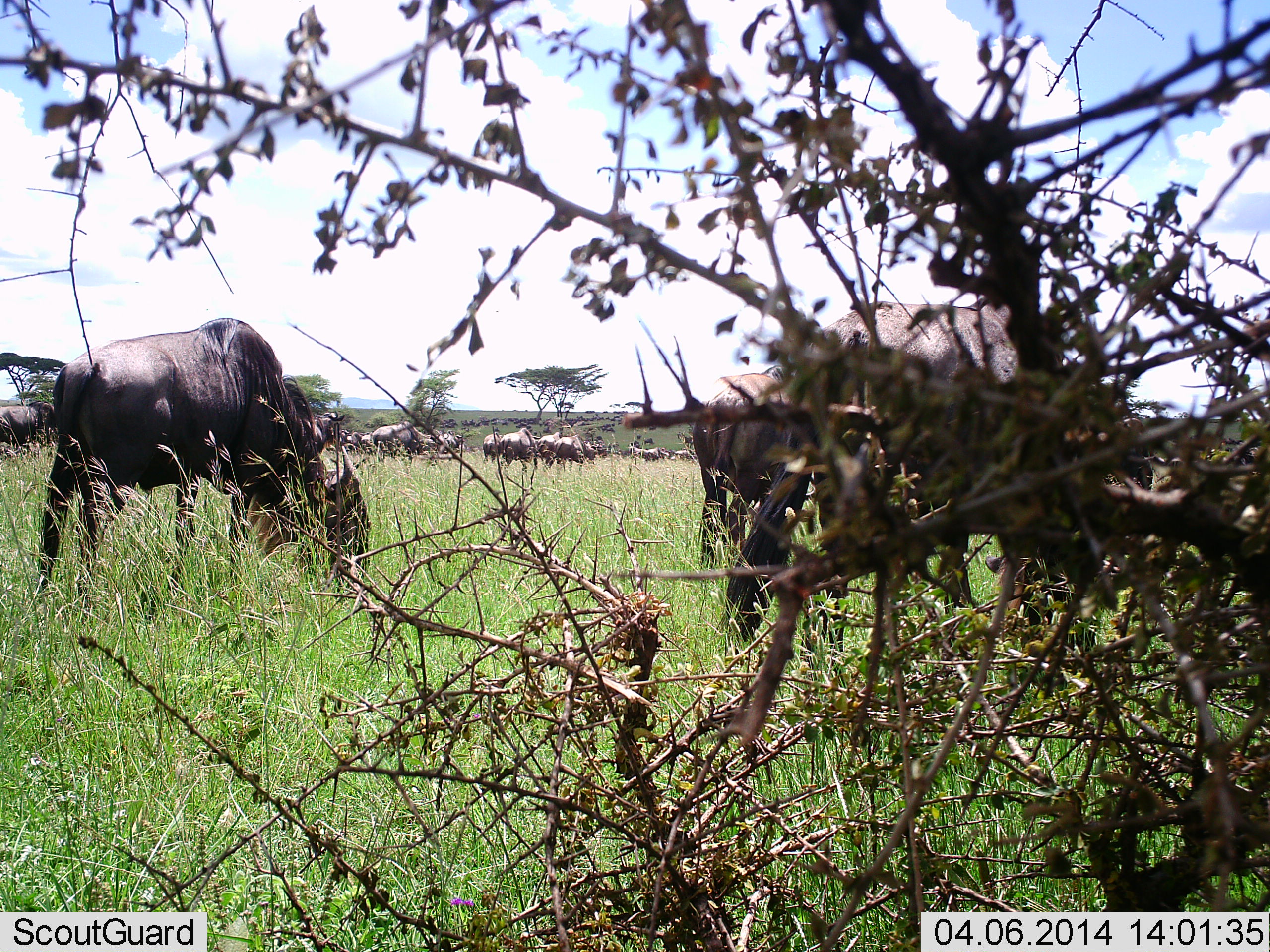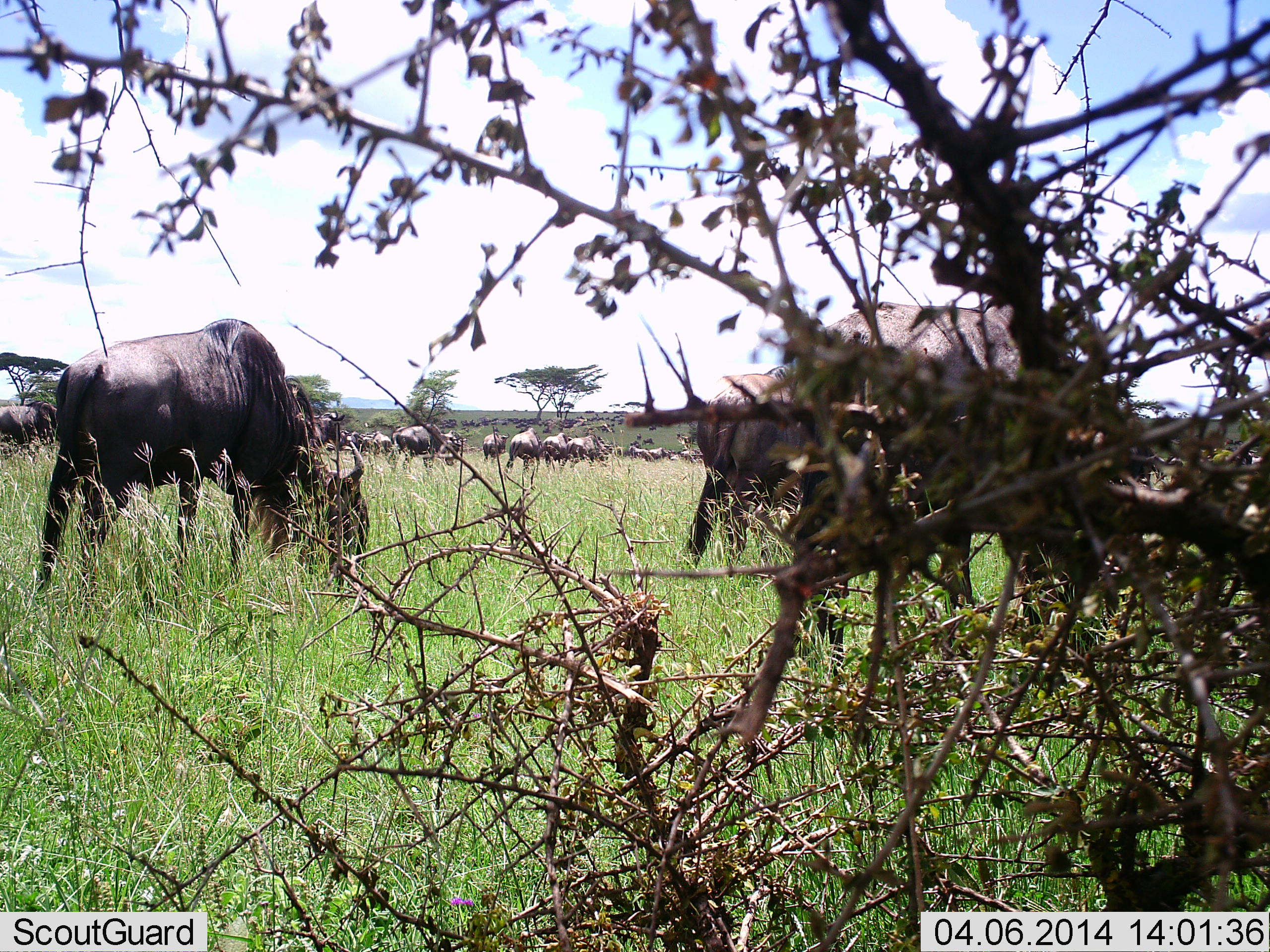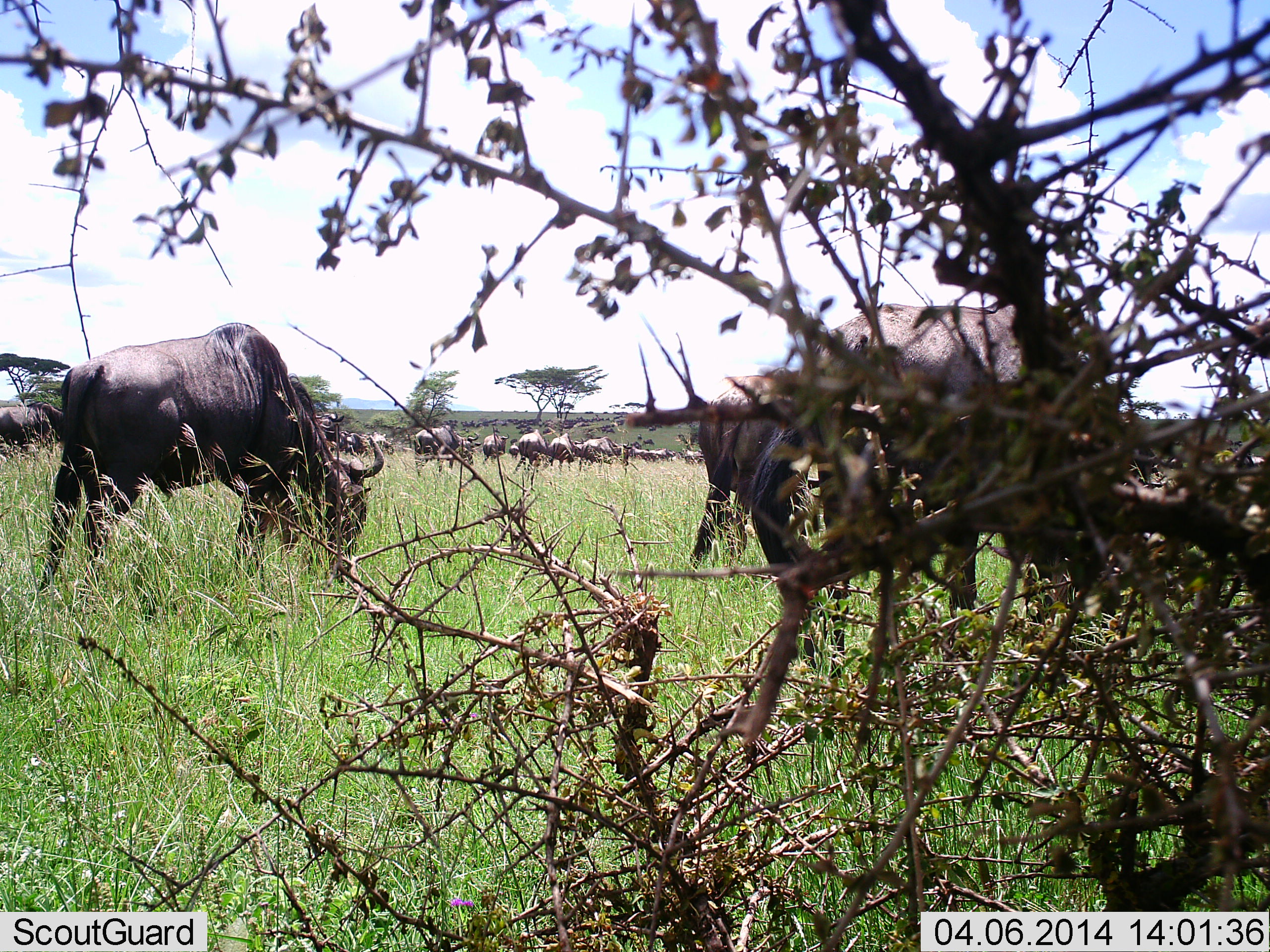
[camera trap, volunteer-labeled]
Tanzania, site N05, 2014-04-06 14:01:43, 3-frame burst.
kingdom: Animalia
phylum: Chordata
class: Mammalia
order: Artiodactyla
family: Bovidae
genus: Connochaetes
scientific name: Connochaetes taurinus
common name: blue wildebeest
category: wildebeest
Wildebeest (blue wildebeest) (Connochaetes taurinus), count 11-50. Behavior (volunteer vote fractions): standing 40%, resting 0%, moving 70%, interacting 10%. Young present (vote fraction): 0%. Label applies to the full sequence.